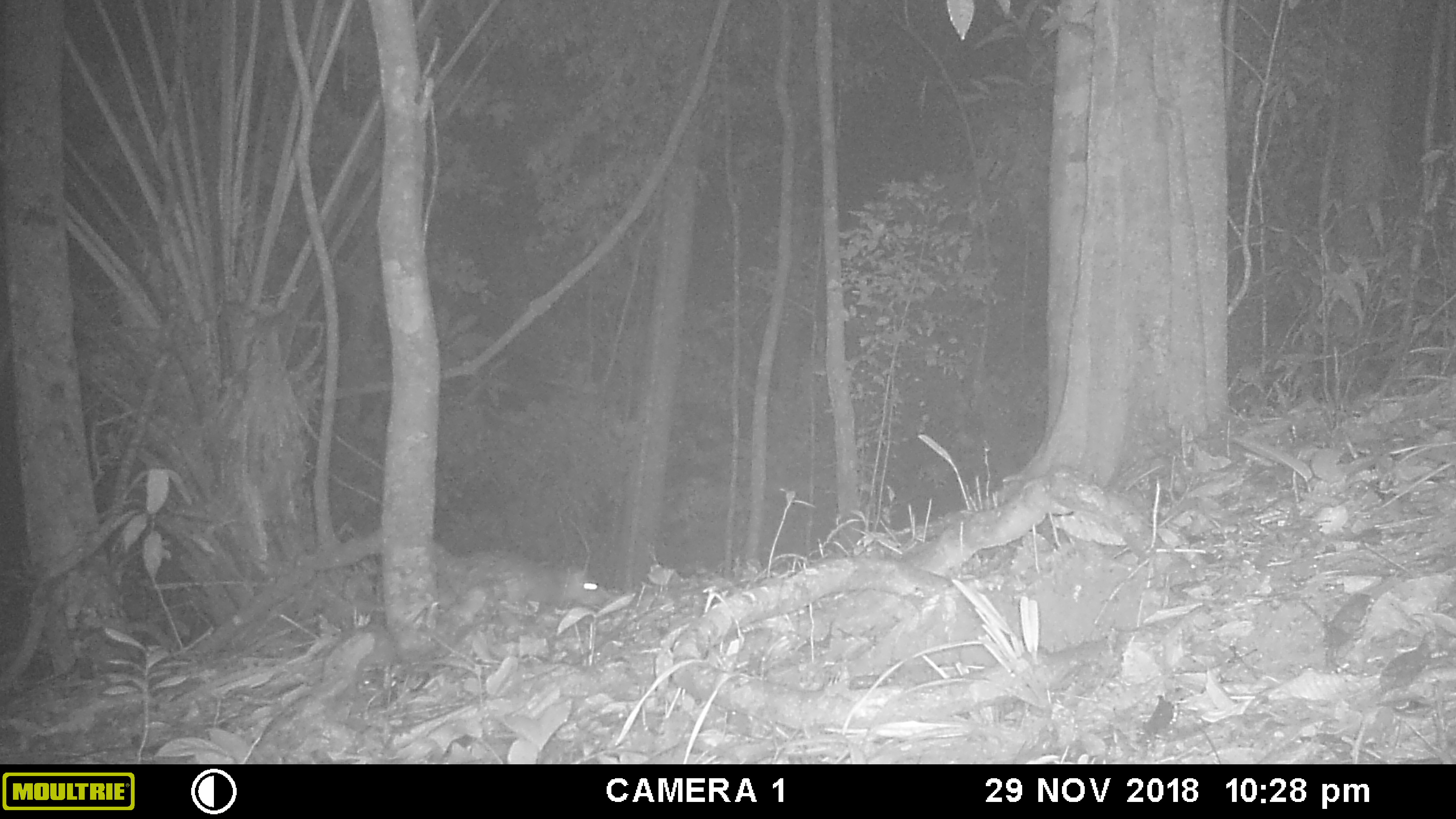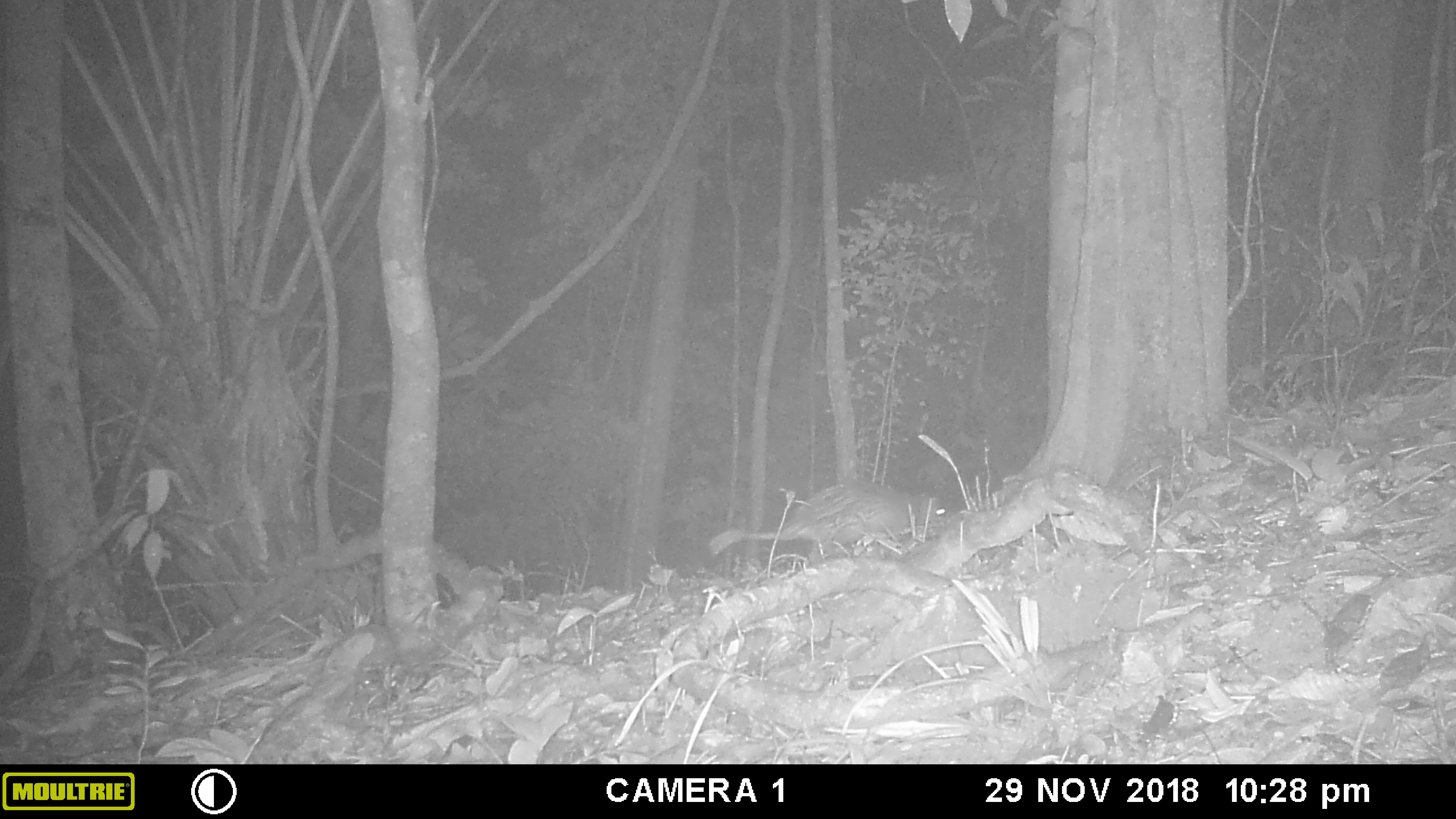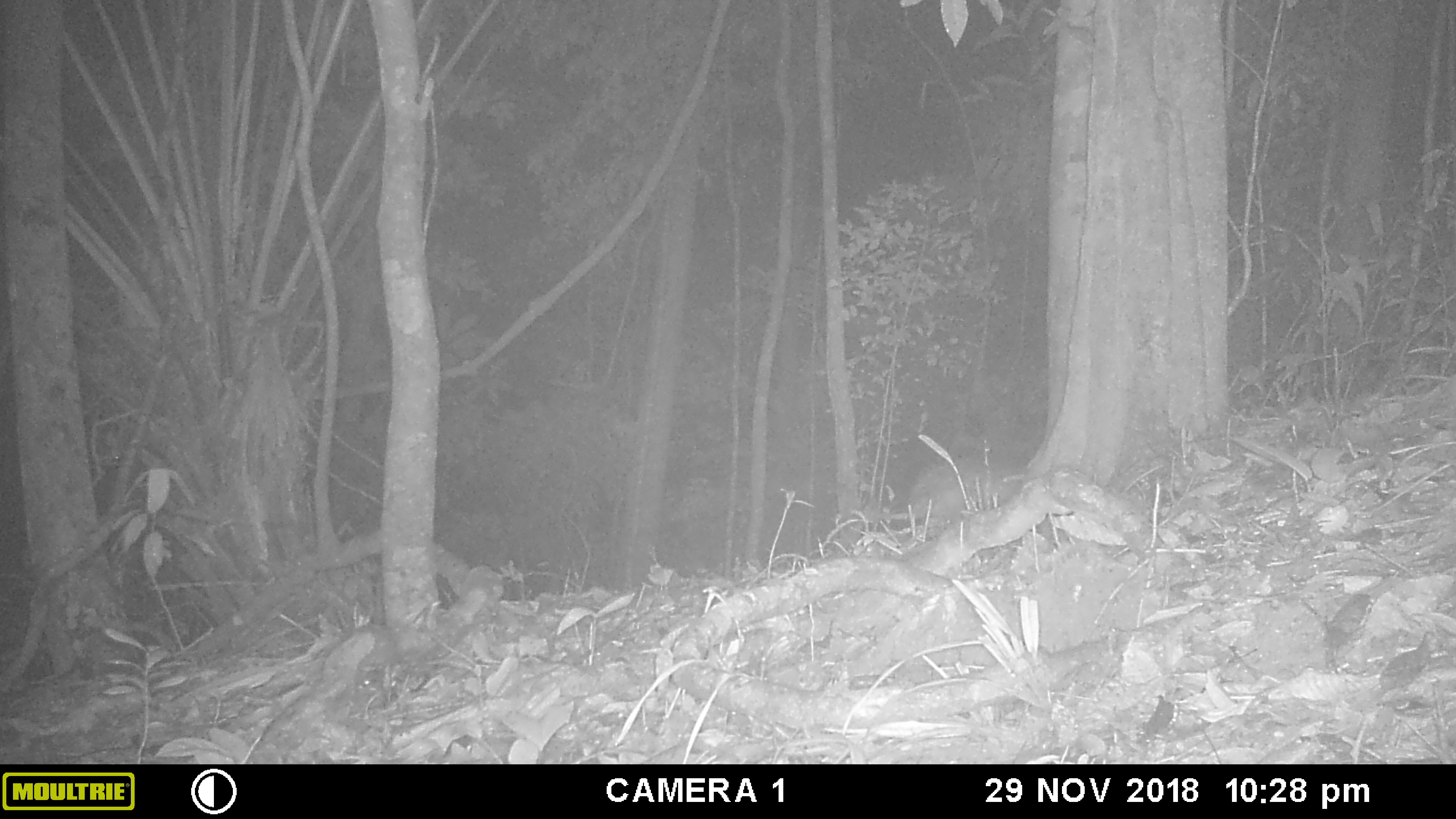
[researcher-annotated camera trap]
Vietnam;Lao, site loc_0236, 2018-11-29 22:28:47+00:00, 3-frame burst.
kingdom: Animalia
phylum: Chordata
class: Mammalia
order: Rodentia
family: Hystricidae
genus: Atherurus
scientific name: Atherurus macrourus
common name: asiatic brush-tailed porcupine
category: asiatic brush tailed porcupine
Asiatic brush tailed porcupine (asiatic brush-tailed porcupine) (Atherurus macrourus). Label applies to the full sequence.